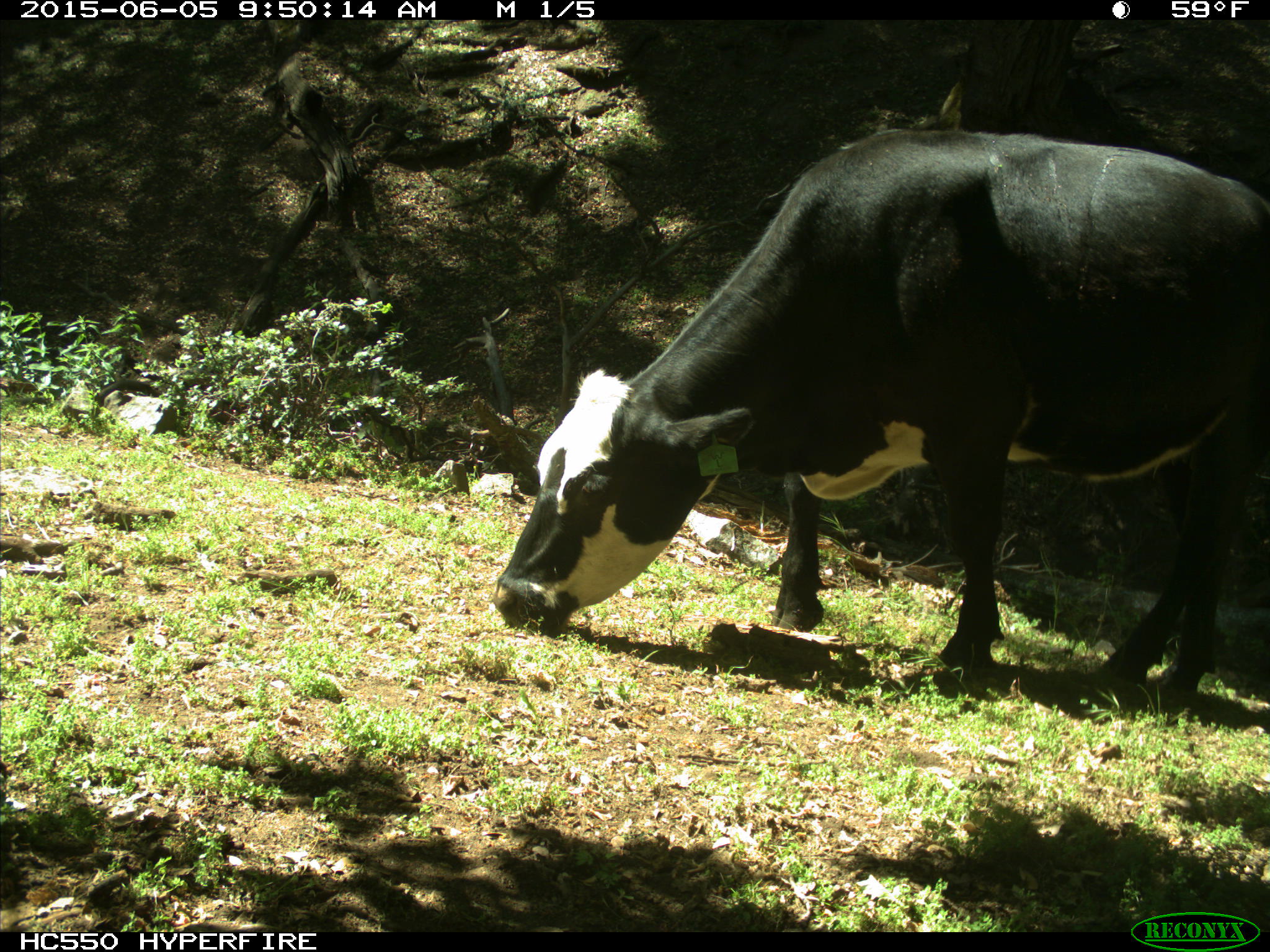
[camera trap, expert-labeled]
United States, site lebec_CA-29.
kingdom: Animalia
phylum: Chordata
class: Mammalia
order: Artiodactyla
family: Bovidae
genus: Bos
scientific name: Bos taurus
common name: domestic cow